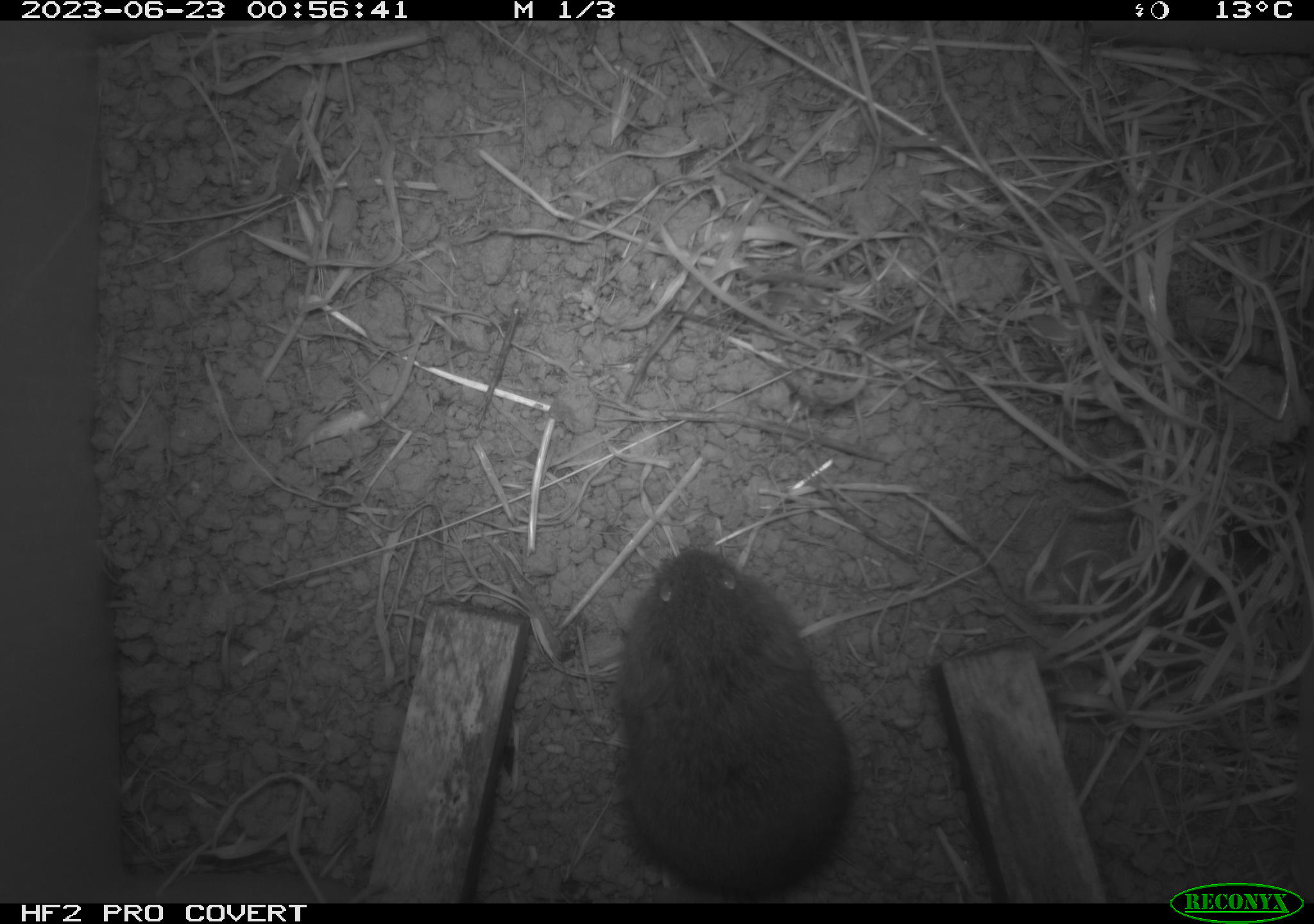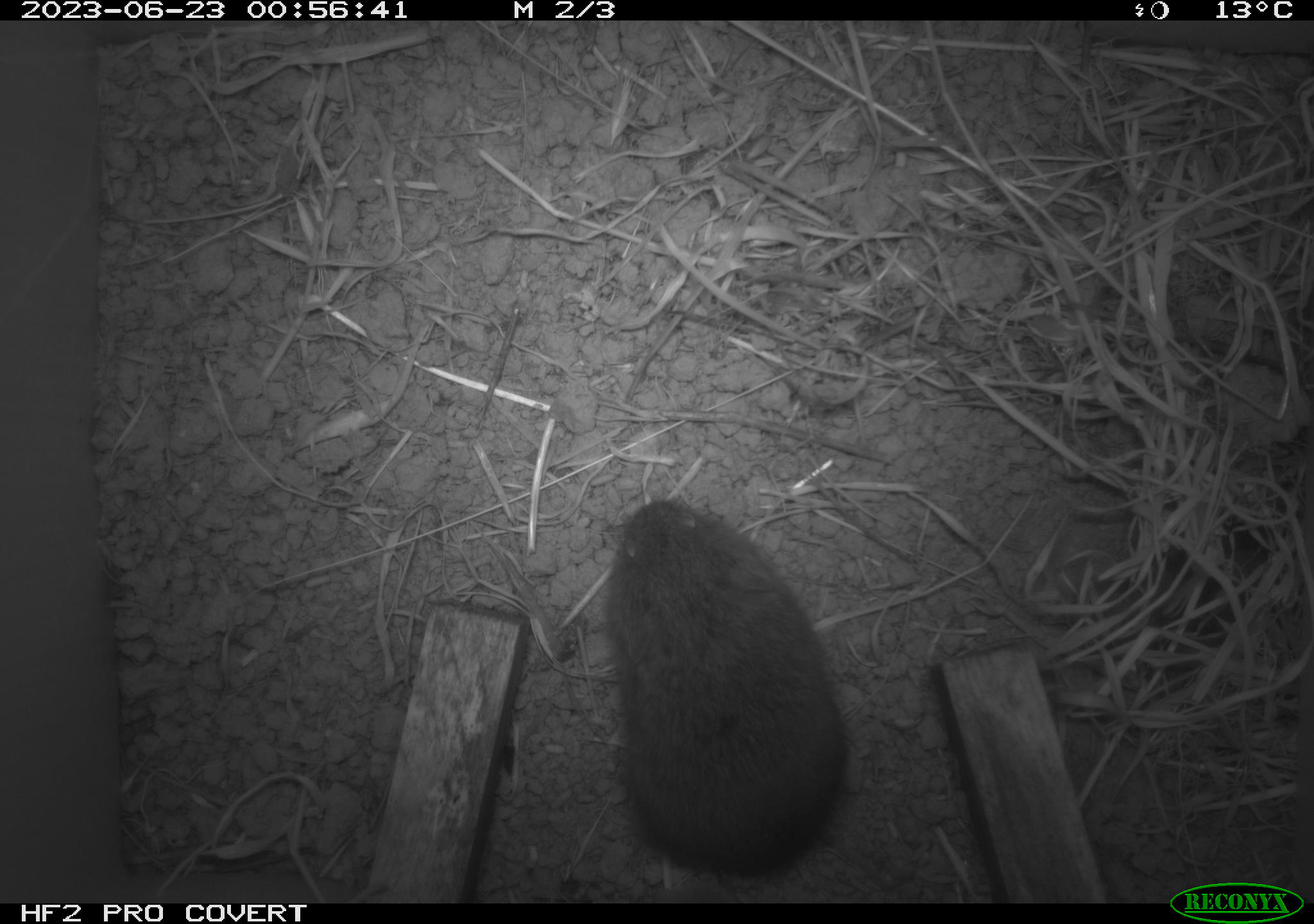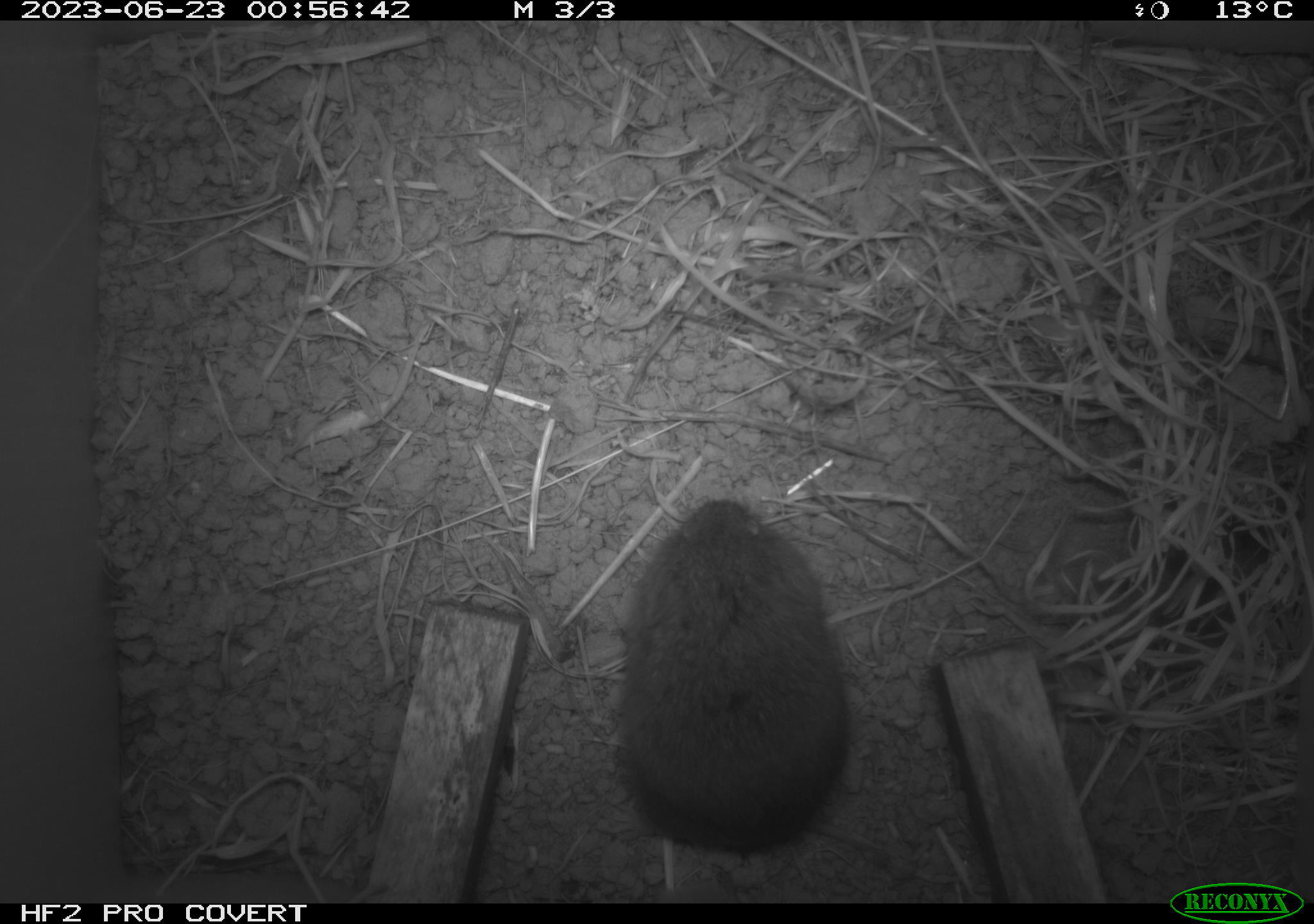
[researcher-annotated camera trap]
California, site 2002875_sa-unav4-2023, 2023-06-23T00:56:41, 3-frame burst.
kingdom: Animalia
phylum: Chordata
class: Mammalia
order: Rodentia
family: Cricetidae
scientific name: Arvicolinae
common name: voles, lemmings, and muskrats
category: arvicolinae subfamily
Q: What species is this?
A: Arvicolinae subfamily (voles, lemmings, and muskrats) (Arvicolinae).